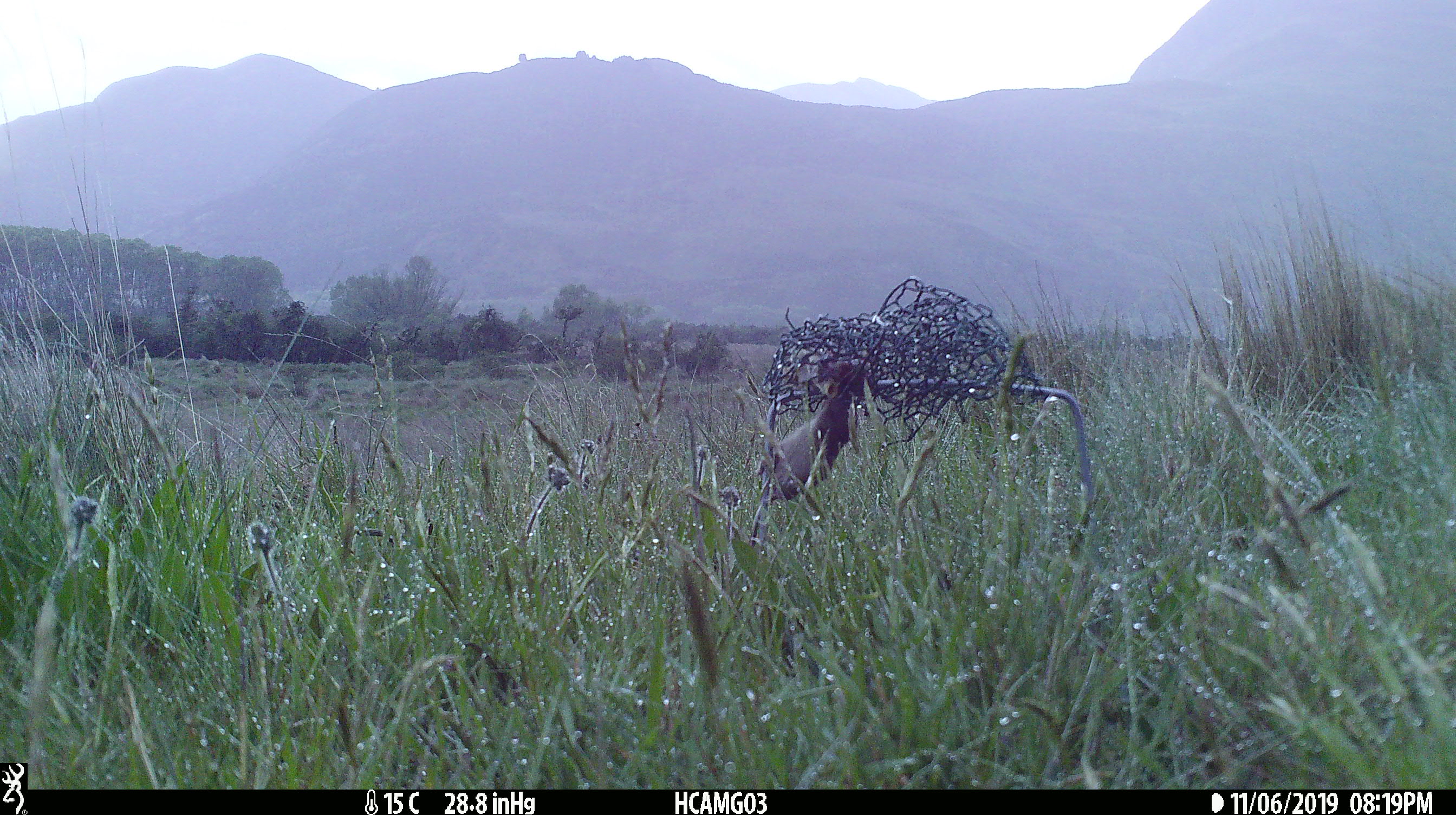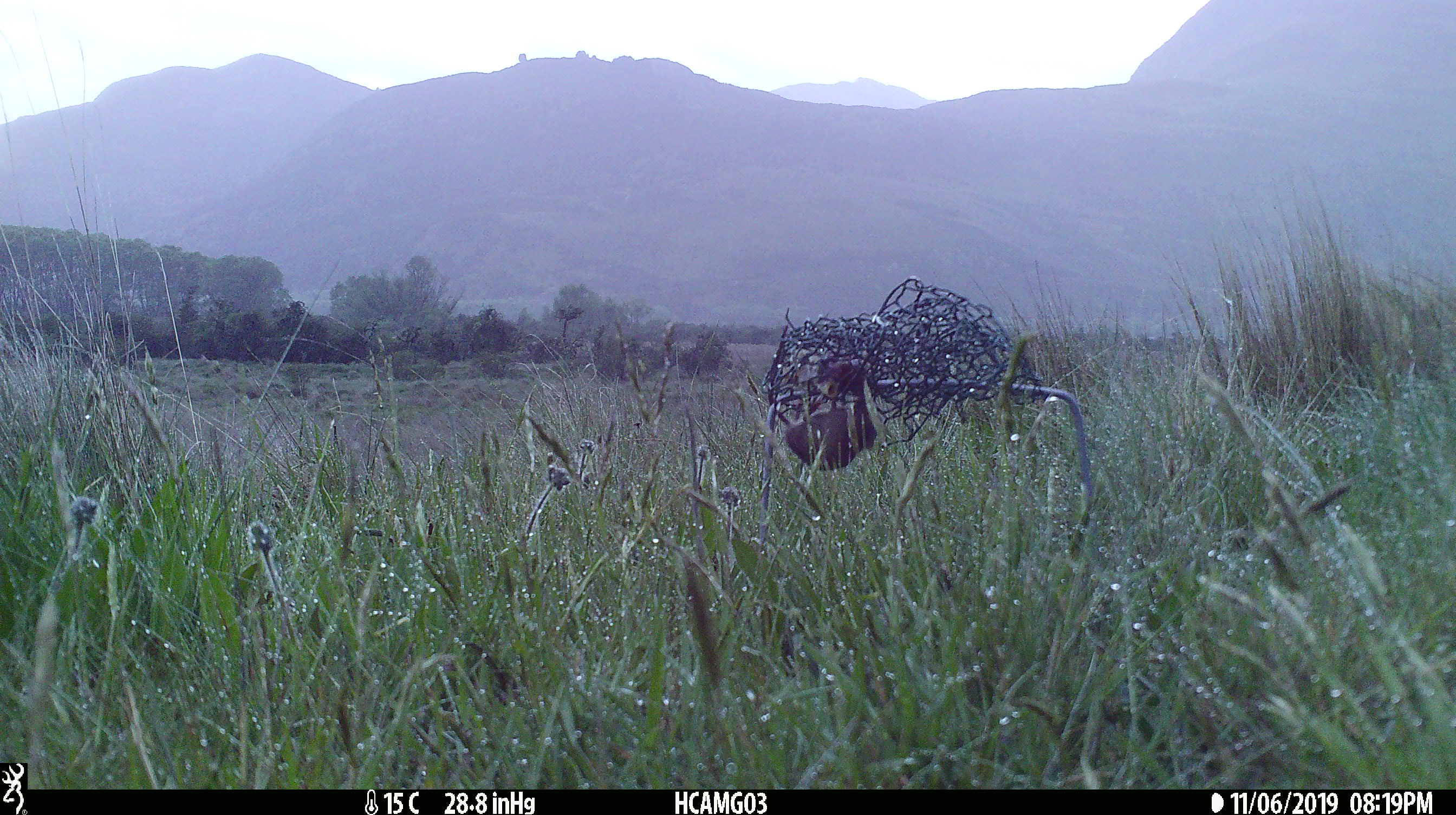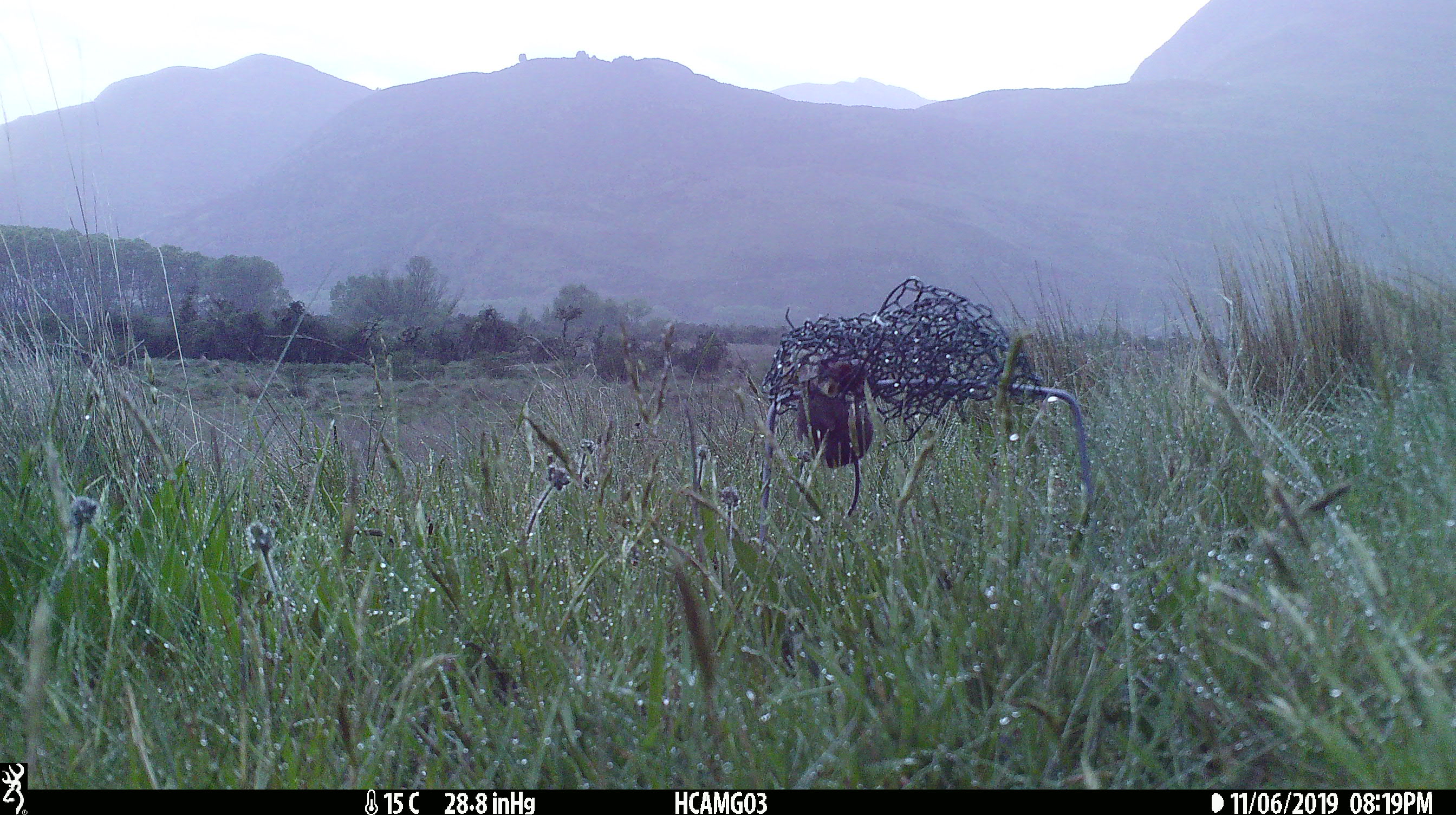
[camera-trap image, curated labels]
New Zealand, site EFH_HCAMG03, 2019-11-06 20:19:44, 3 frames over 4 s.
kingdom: Animalia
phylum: Chordata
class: Mammalia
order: Rodentia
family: Muridae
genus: Mus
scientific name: Mus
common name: mouse